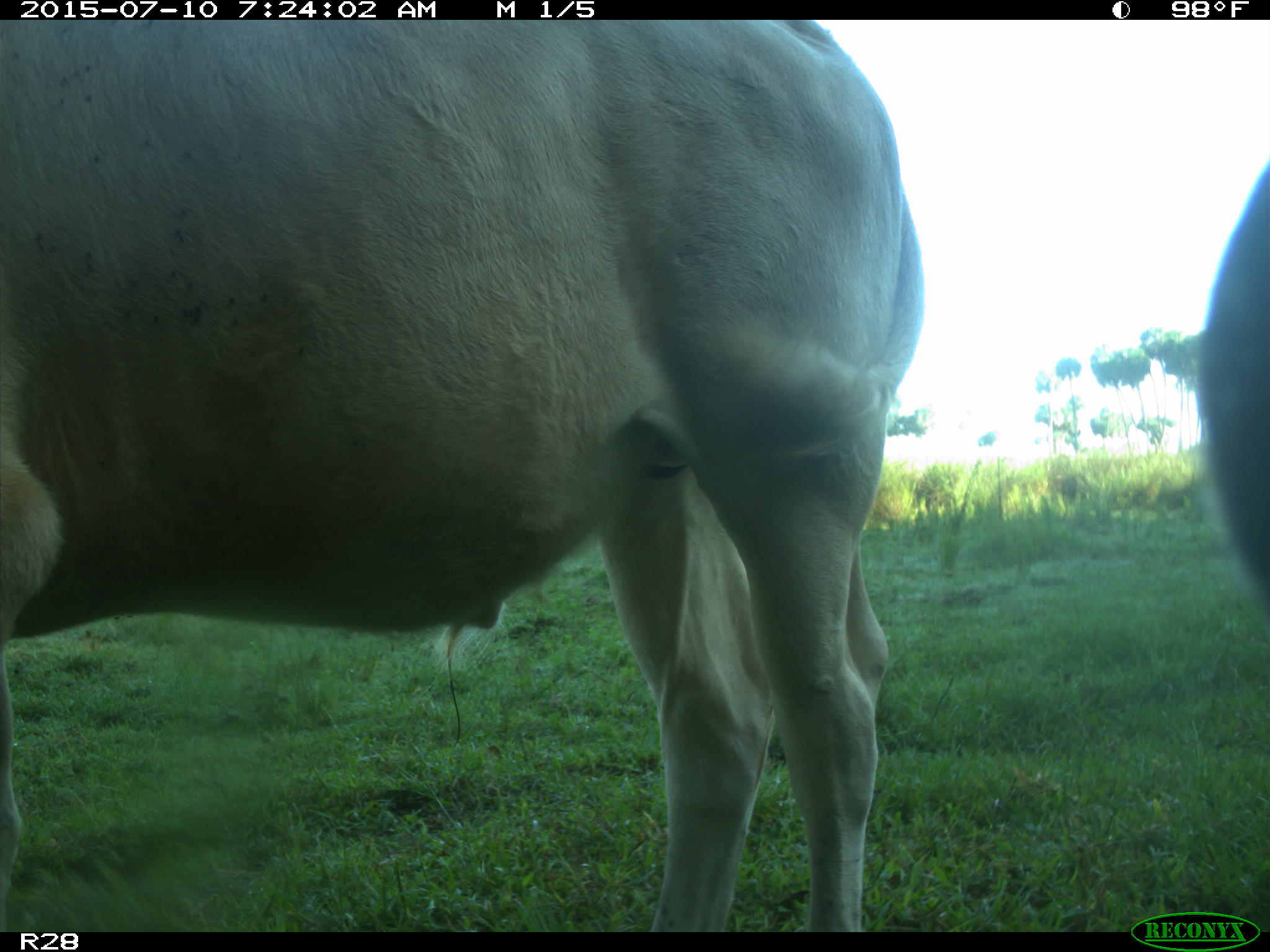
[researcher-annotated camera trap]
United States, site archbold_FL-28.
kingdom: Animalia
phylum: Chordata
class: Mammalia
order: Artiodactyla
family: Bovidae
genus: Bos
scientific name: Bos taurus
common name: domestic cow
Bos taurus (domestic cow).